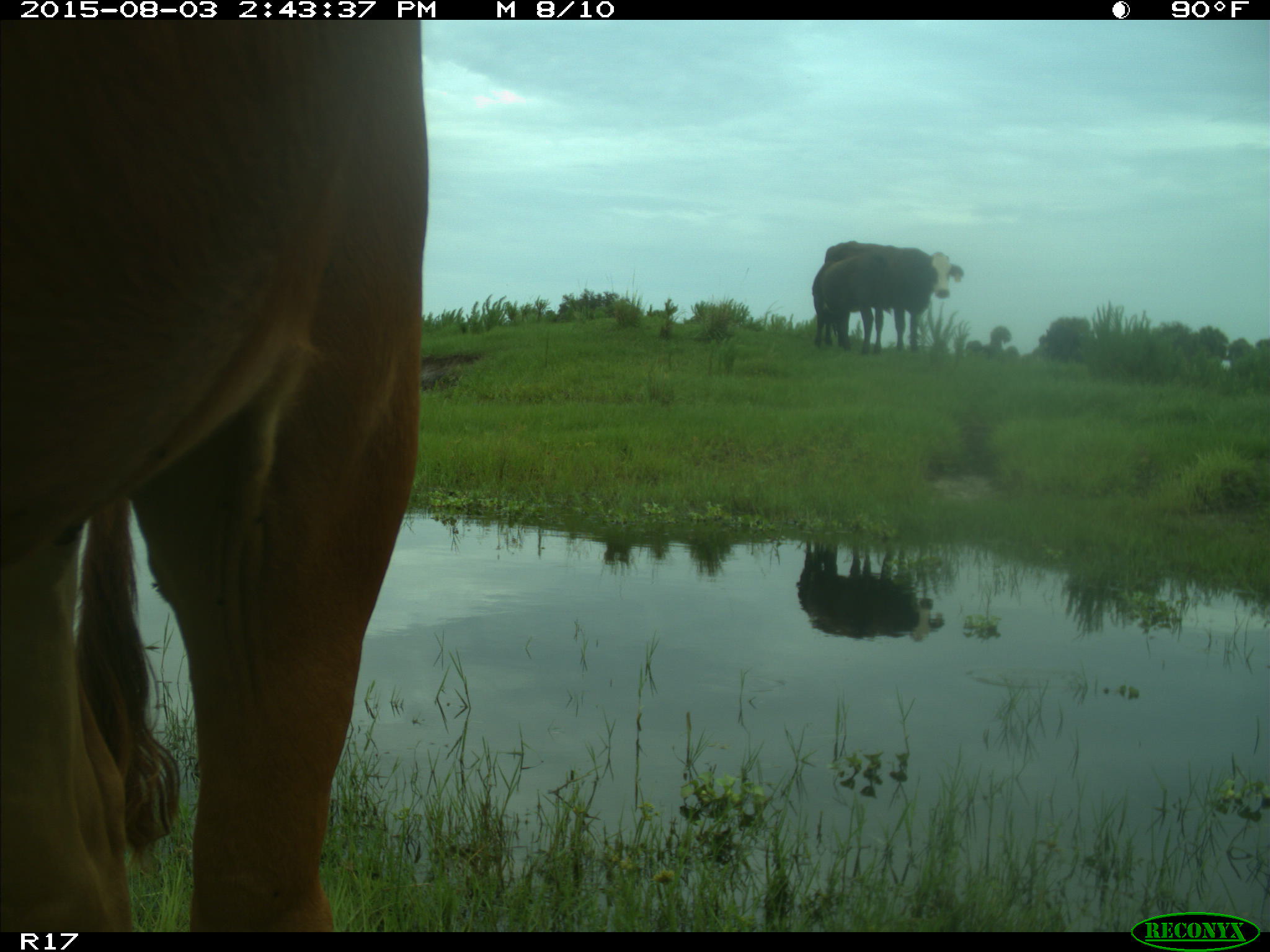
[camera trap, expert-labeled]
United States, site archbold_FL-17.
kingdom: Animalia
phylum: Chordata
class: Mammalia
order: Artiodactyla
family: Bovidae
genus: Bos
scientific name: Bos taurus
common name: domestic cow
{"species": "Bos taurus (domestic cow)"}